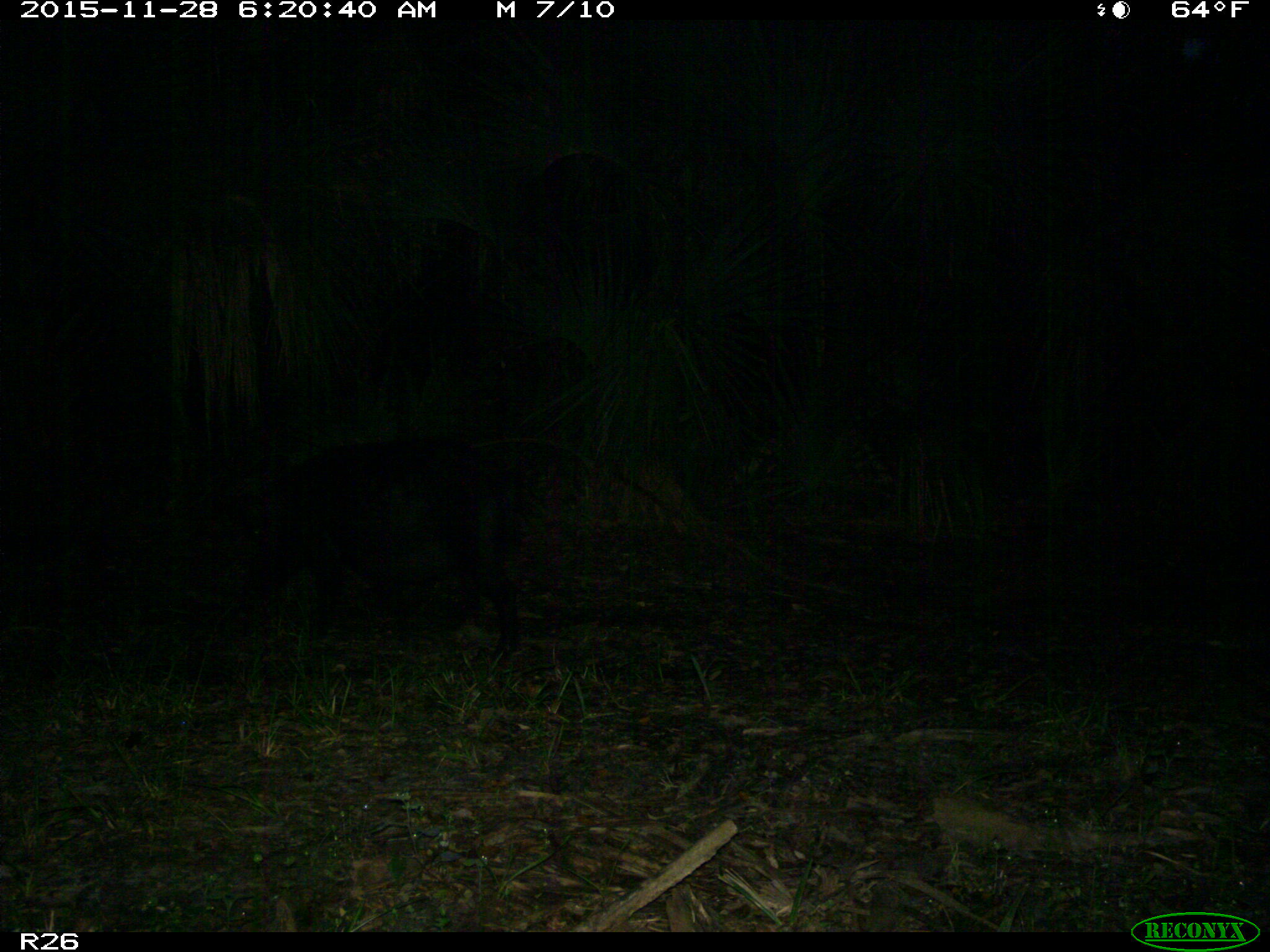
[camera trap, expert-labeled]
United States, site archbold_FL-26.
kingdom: Animalia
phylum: Chordata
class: Mammalia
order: Artiodactyla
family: Suidae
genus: Sus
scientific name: Sus scrofa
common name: wild boar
Sus scrofa (wild boar).